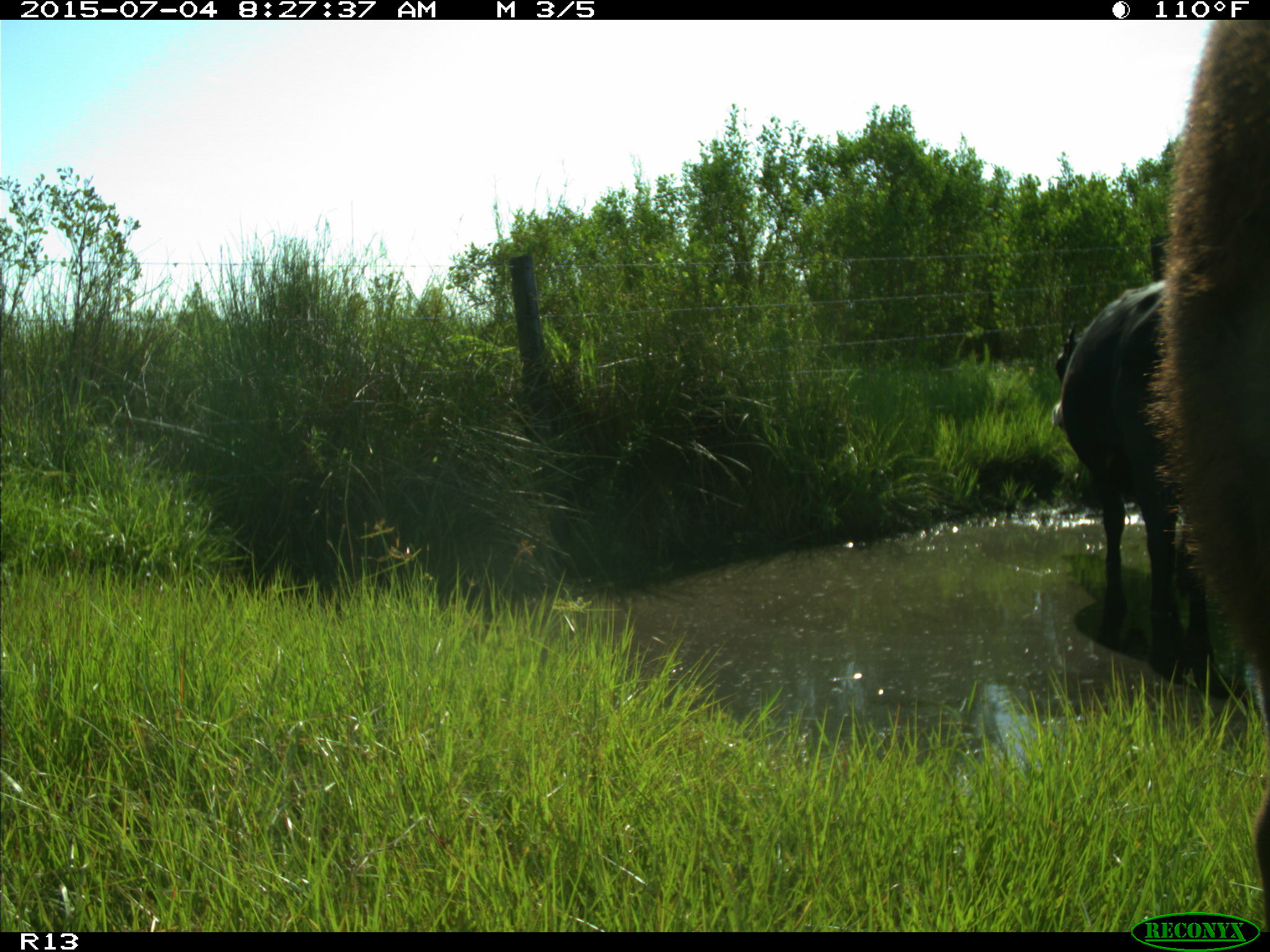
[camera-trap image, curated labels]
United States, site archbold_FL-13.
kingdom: Animalia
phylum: Chordata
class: Mammalia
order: Artiodactyla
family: Bovidae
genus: Bos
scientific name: Bos taurus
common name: domestic cow